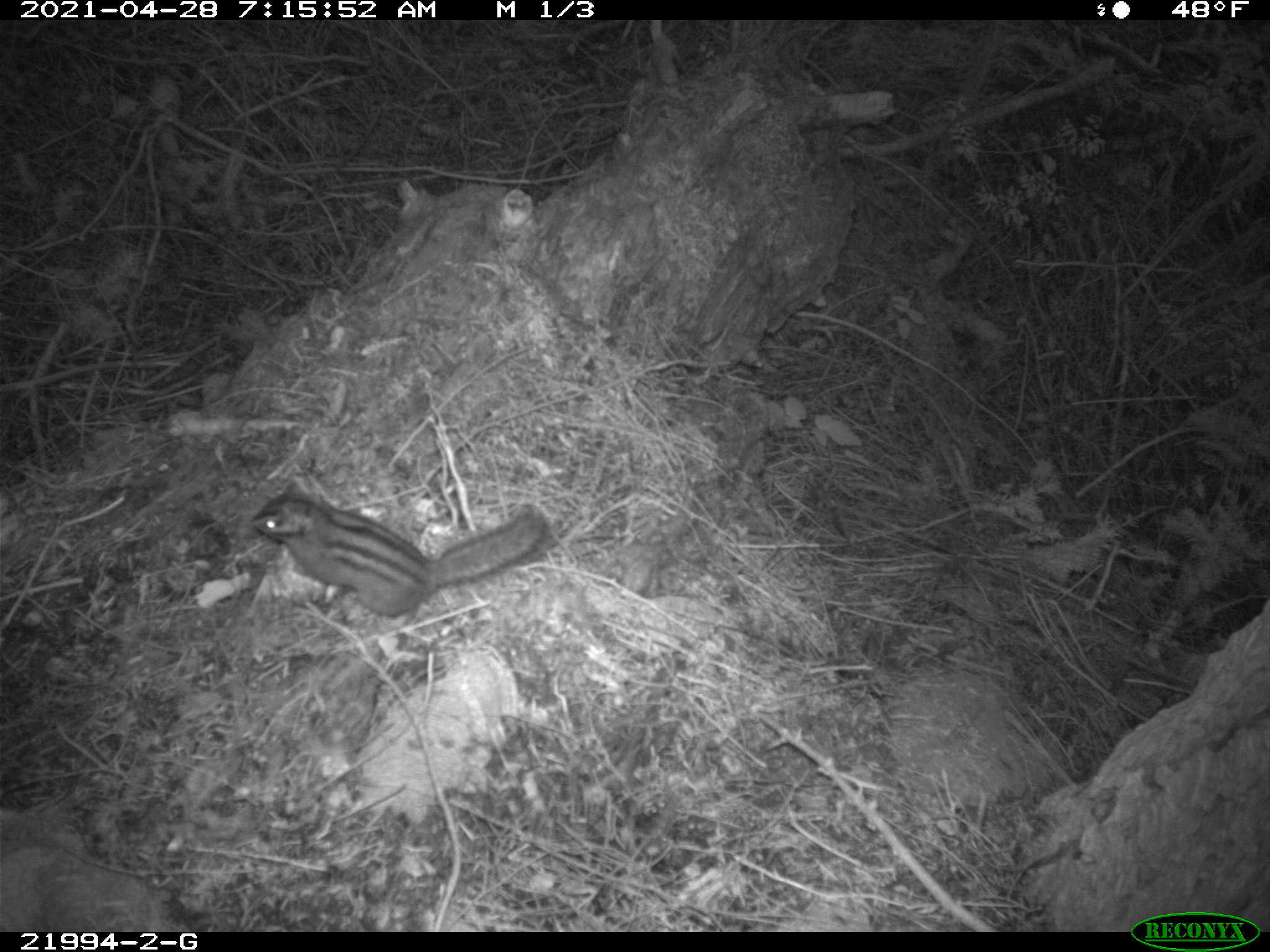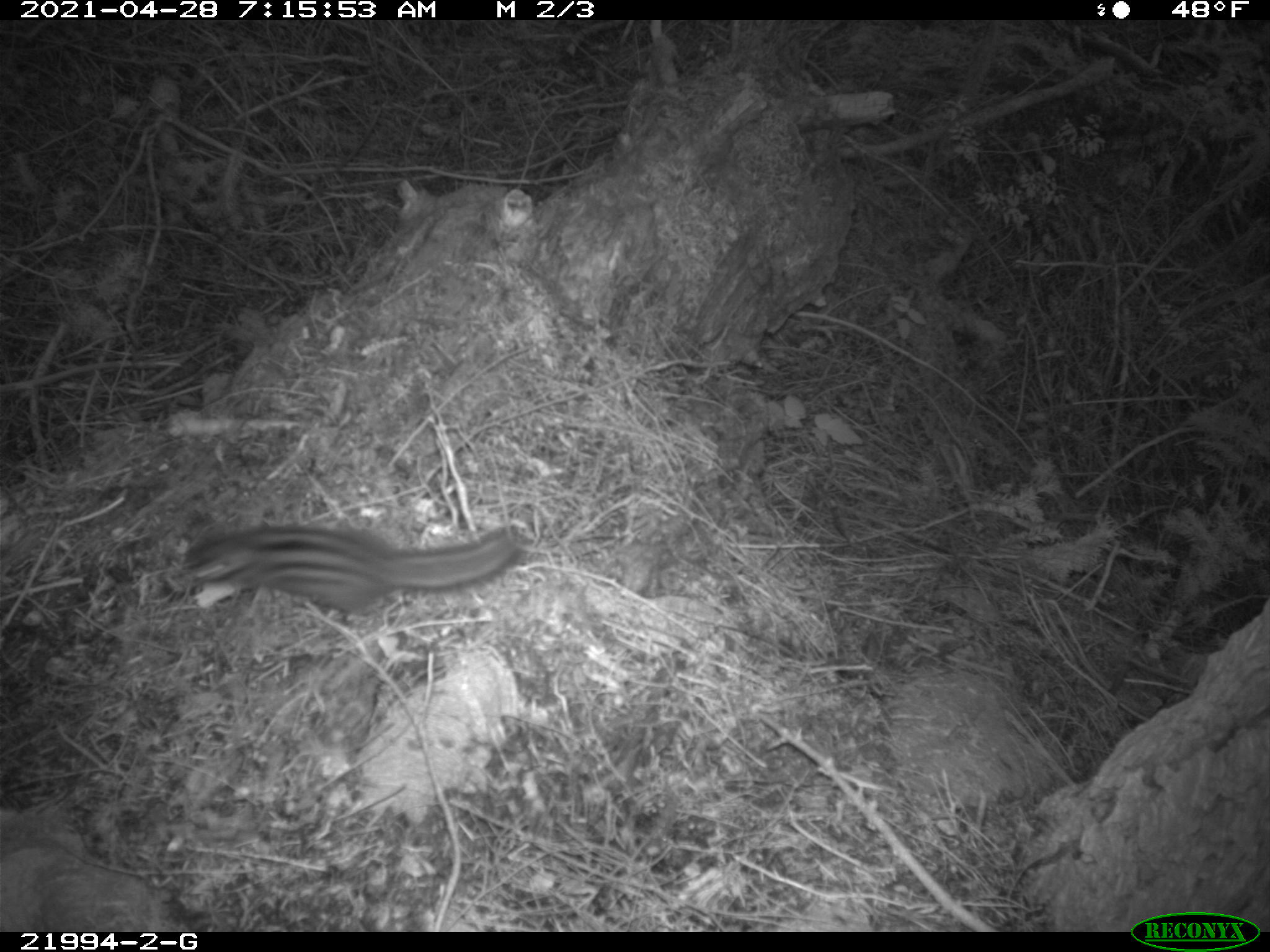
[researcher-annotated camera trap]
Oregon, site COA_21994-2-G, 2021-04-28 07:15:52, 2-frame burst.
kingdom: Animalia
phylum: Chordata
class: Mammalia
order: Rodentia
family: Sciuridae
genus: Neotamias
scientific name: Neotamias townsendii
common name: townsend's chipmunk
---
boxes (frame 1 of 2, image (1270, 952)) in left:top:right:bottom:
townsend's chipmunk: 250:479:556:624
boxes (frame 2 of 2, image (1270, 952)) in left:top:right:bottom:
townsend's chipmunk: 182:518:532:621